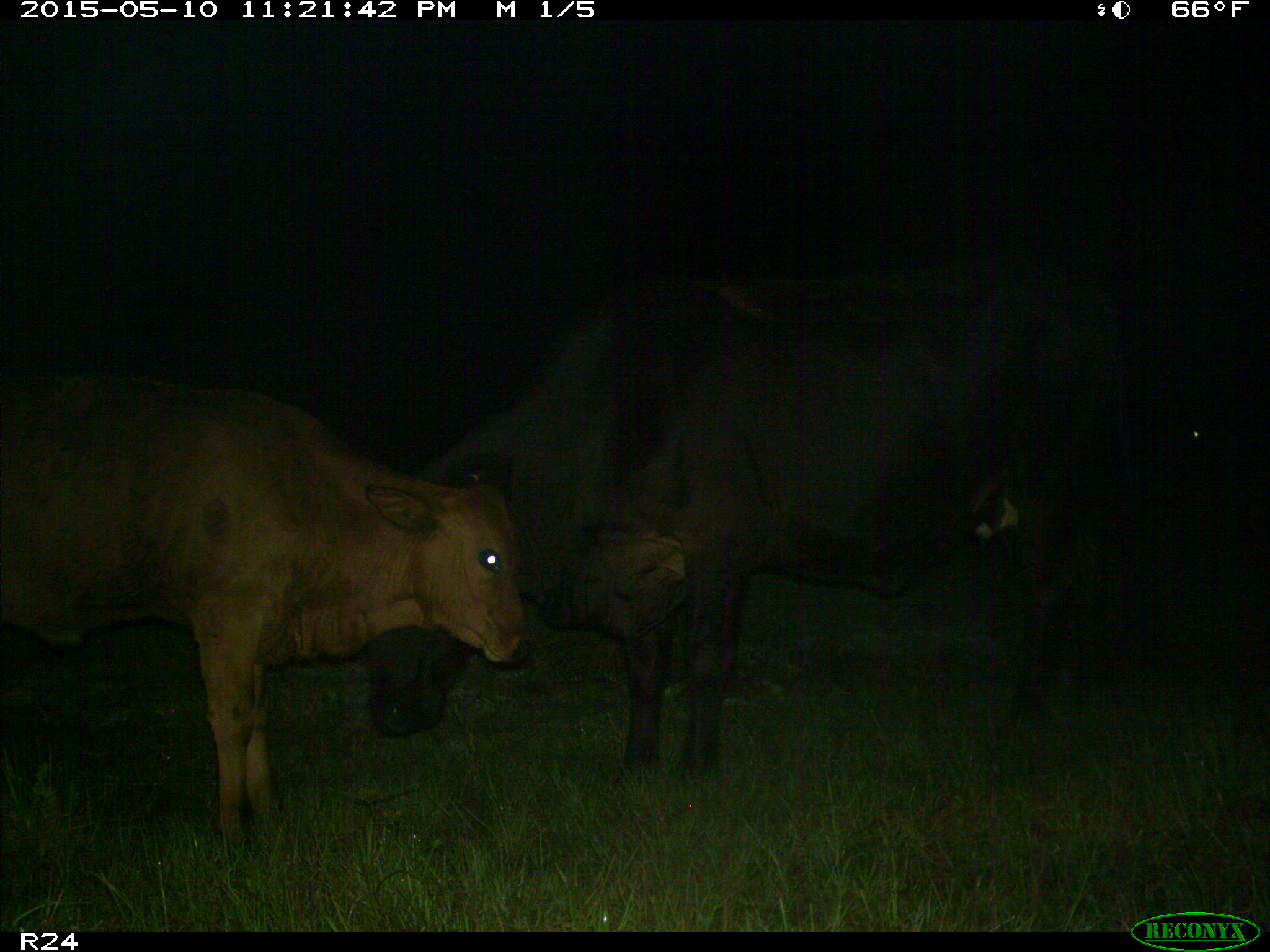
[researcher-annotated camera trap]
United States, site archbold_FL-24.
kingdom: Animalia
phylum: Chordata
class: Mammalia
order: Artiodactyla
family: Bovidae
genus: Bos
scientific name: Bos taurus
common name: domestic cow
Bos taurus (domestic cow).